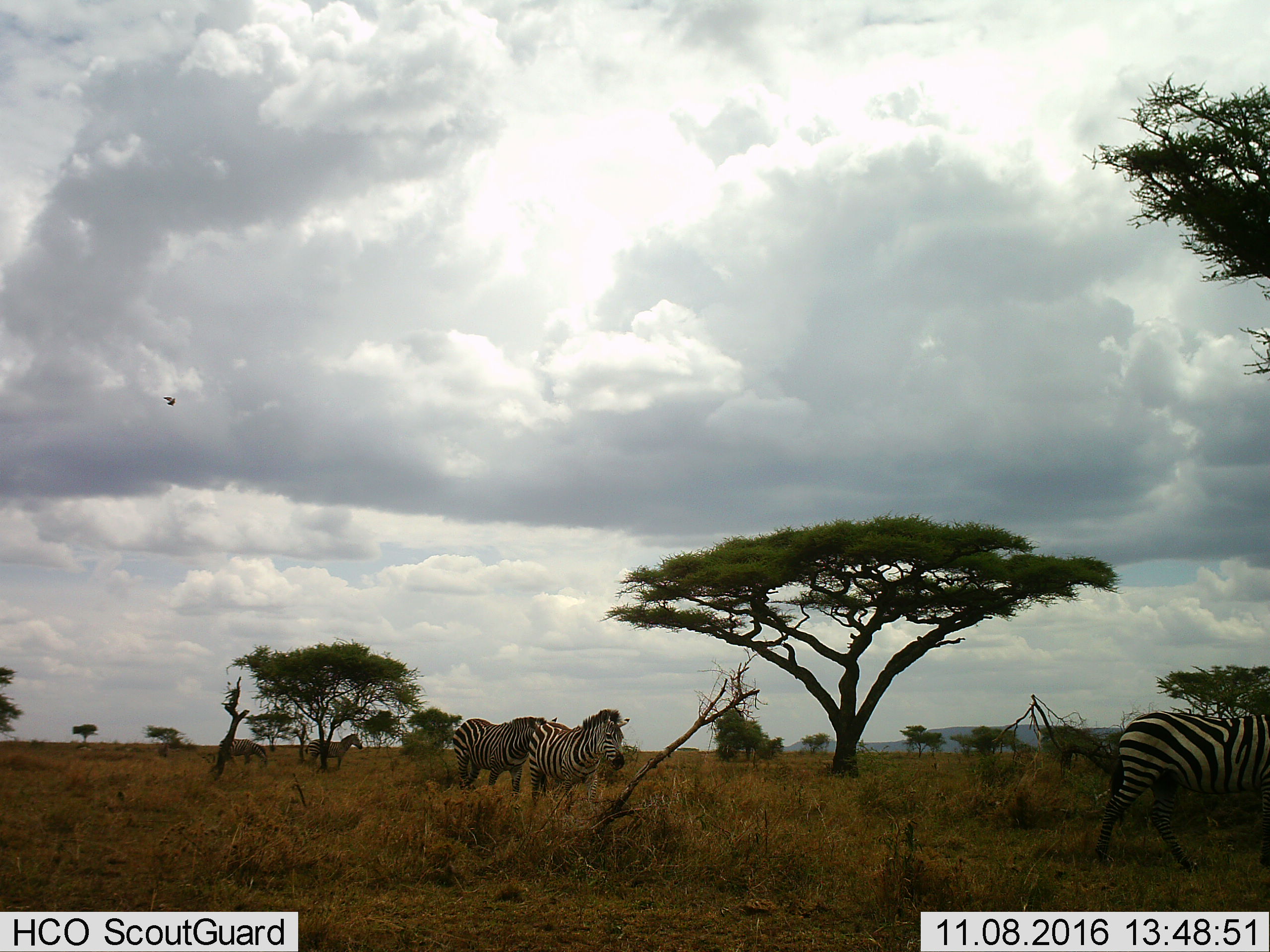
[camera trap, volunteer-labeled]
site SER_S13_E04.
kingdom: Animalia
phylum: Chordata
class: Mammalia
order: Perissodactyla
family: Equidae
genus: Equus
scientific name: Equus quagga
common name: plains zebra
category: zebraplains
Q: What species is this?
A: Zebraplains (plains zebra) (Equus quagga).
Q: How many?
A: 5.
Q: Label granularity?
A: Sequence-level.